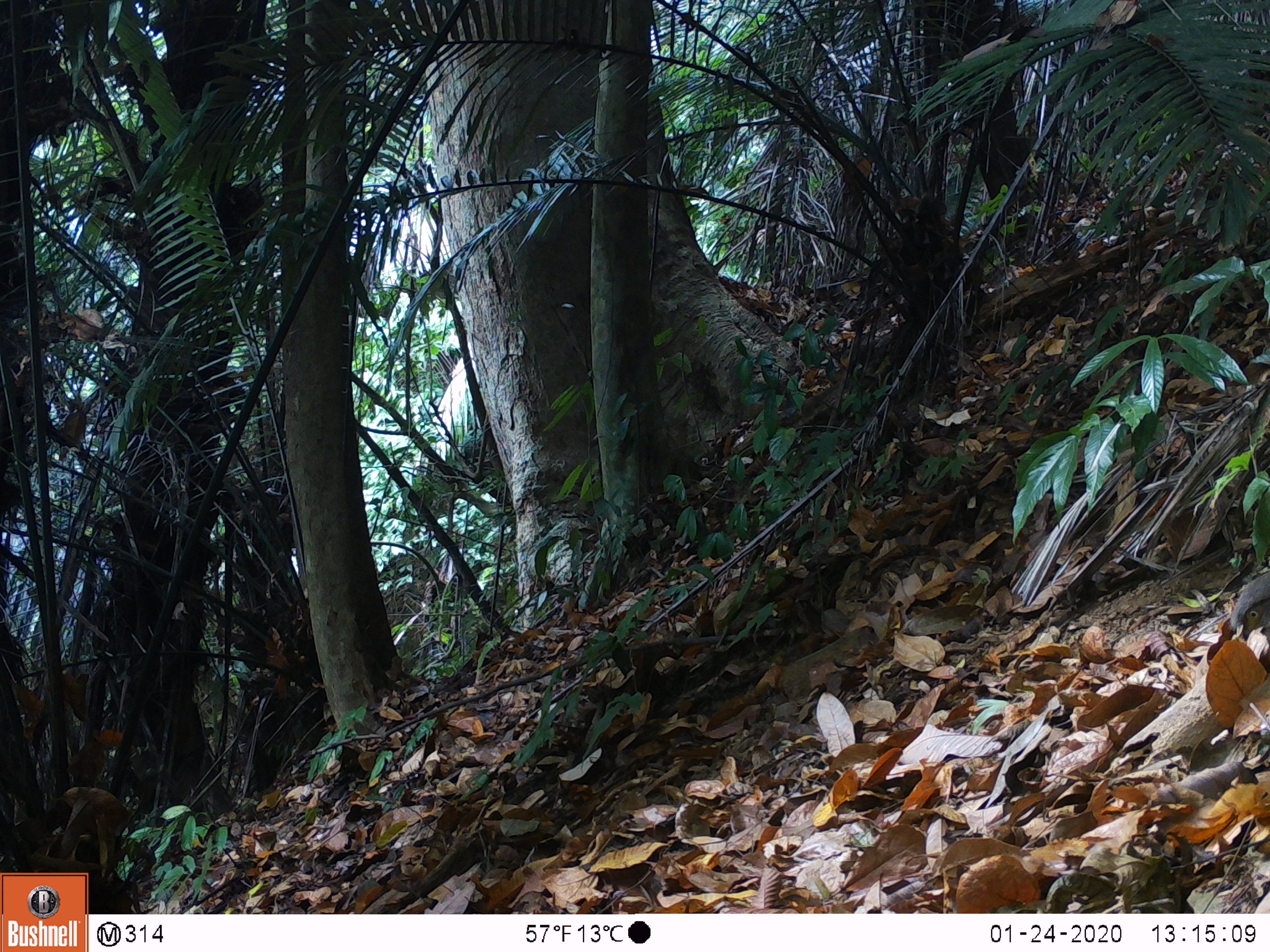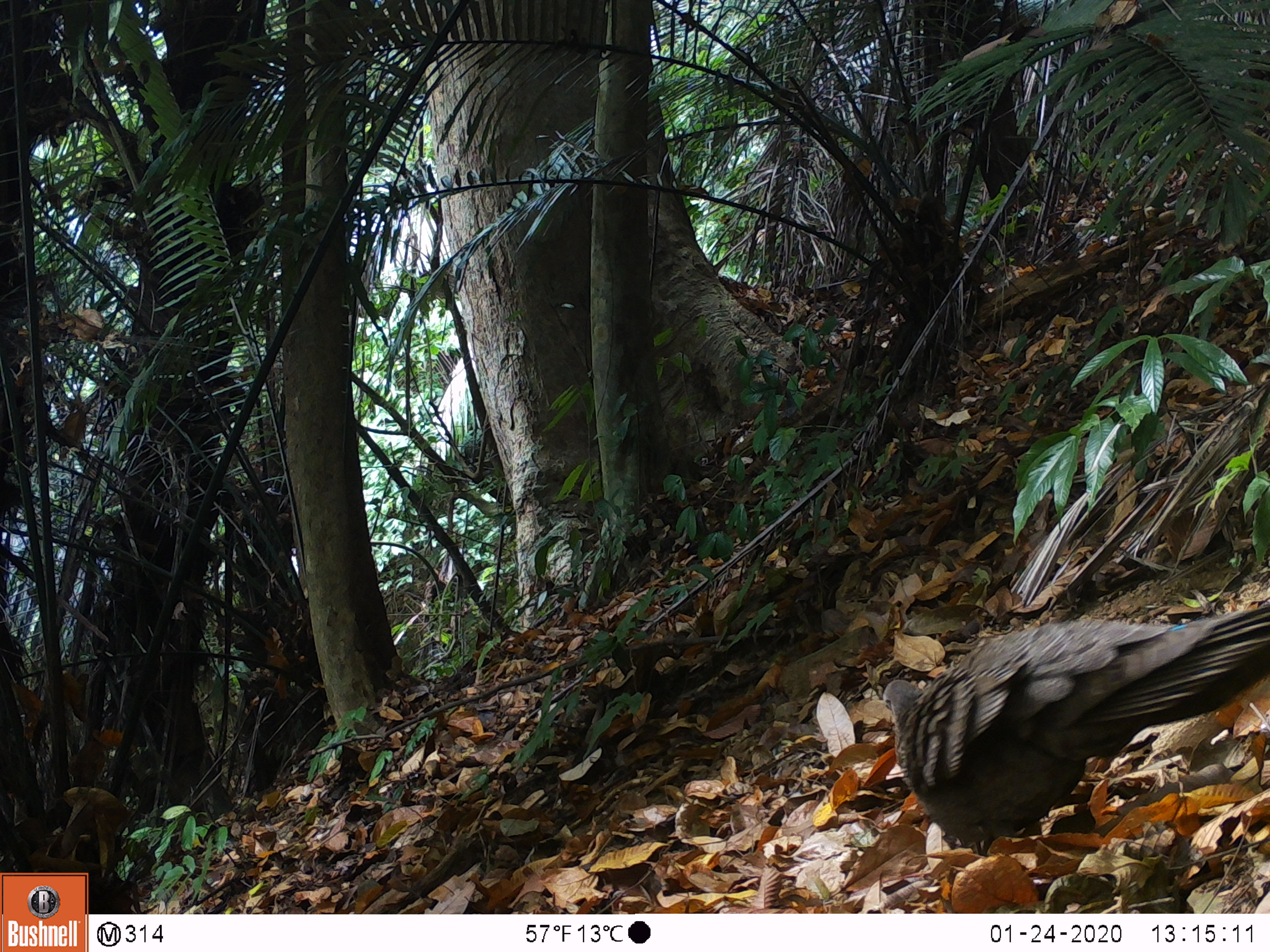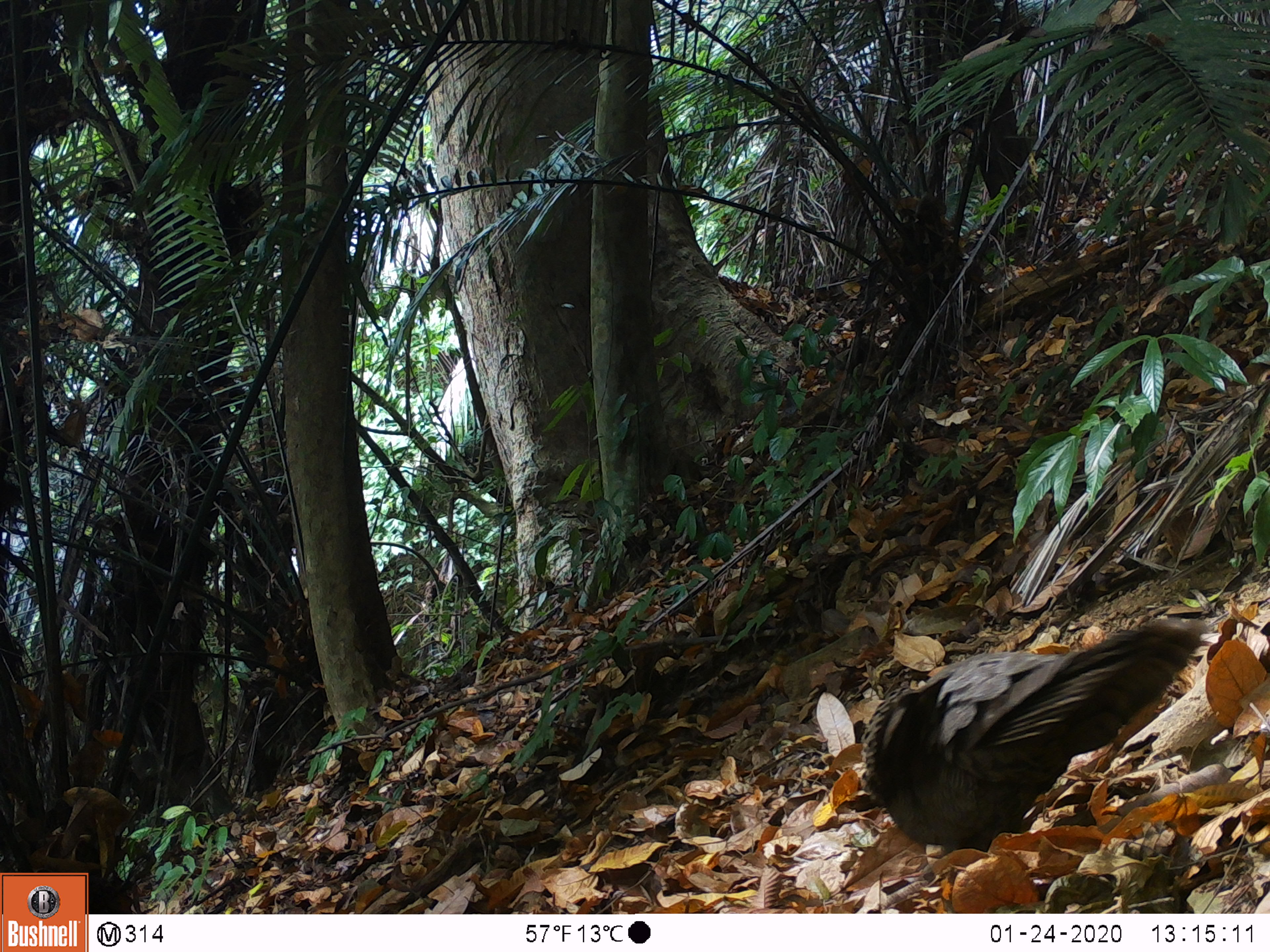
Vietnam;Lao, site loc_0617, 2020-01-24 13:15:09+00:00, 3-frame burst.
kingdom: Animalia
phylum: Chordata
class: Aves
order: Galliformes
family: Phasianidae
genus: Polyplectron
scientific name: Polyplectron bicalcaratum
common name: gray peacock-pheasant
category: grey peacock pheasant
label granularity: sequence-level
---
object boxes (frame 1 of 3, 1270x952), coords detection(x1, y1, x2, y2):
grey peacock pheasant: detection(1227, 567, 1269, 641)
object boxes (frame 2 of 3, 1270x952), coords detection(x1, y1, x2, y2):
grey peacock pheasant: detection(880, 600, 1269, 856)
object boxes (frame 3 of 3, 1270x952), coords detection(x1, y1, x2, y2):
grey peacock pheasant: detection(856, 614, 1210, 854)